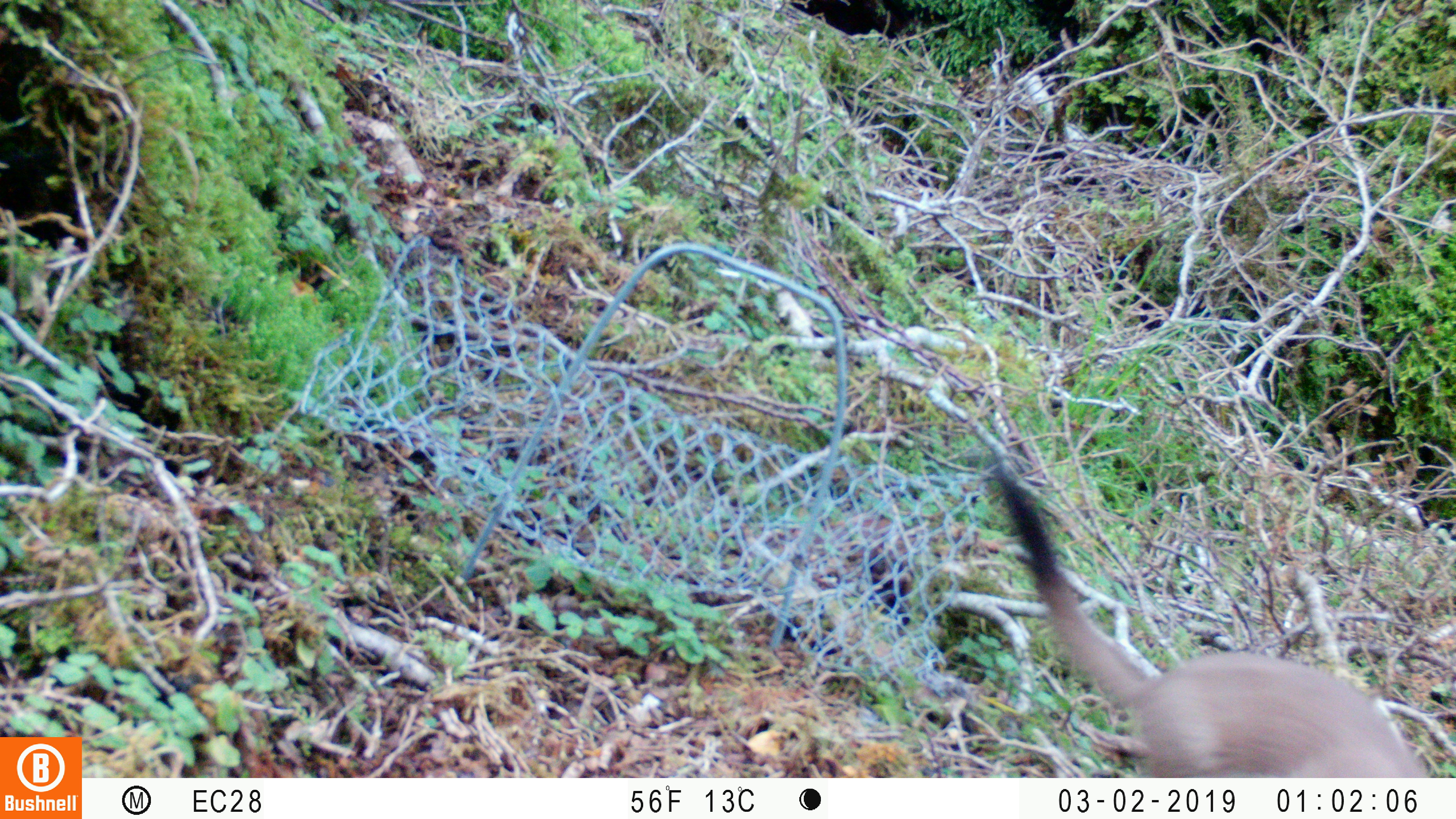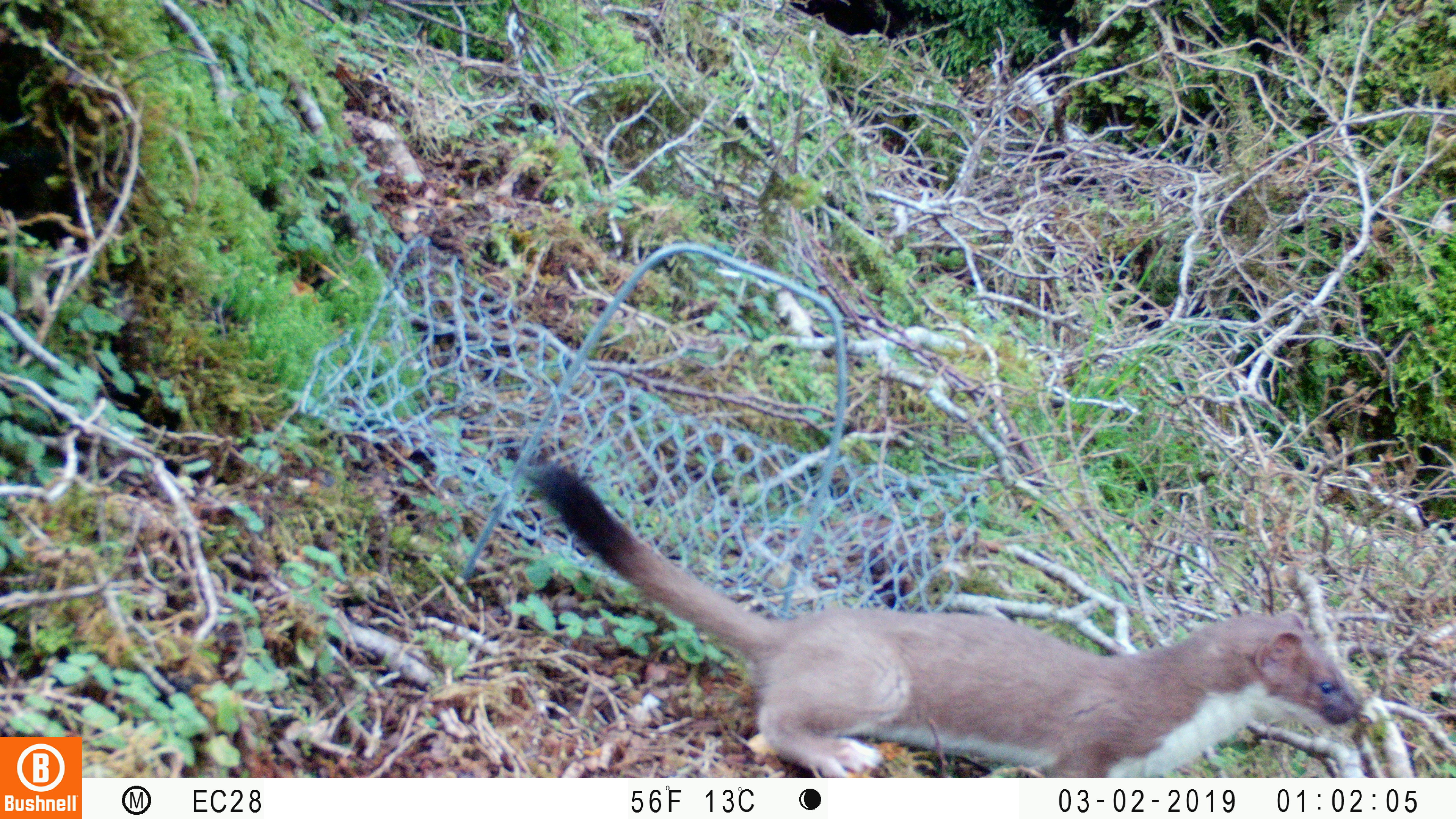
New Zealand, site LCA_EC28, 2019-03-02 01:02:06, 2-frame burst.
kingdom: Animalia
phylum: Chordata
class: Mammalia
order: Carnivora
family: Mustelidae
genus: Mustela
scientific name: Mustela erminea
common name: stoat